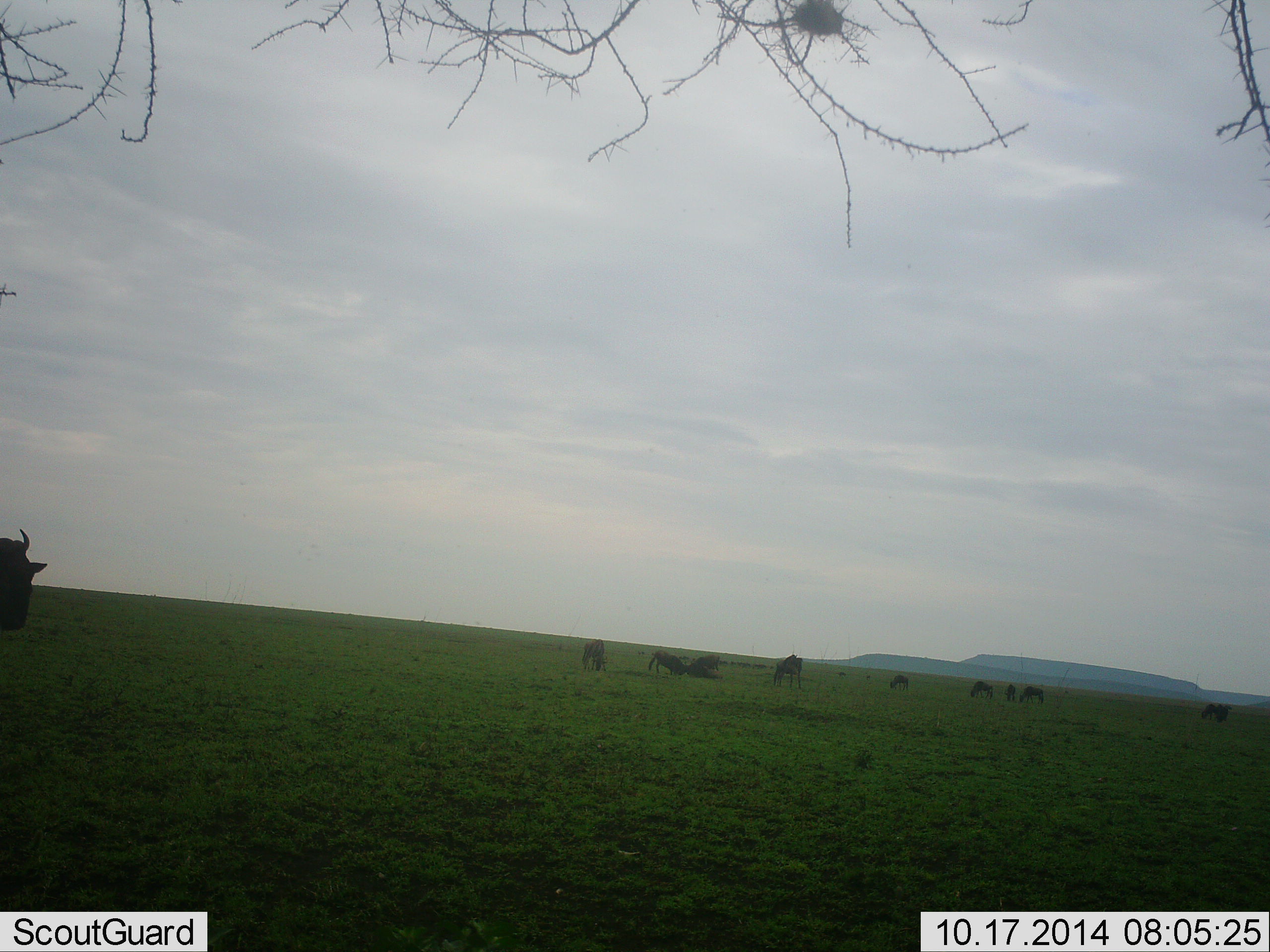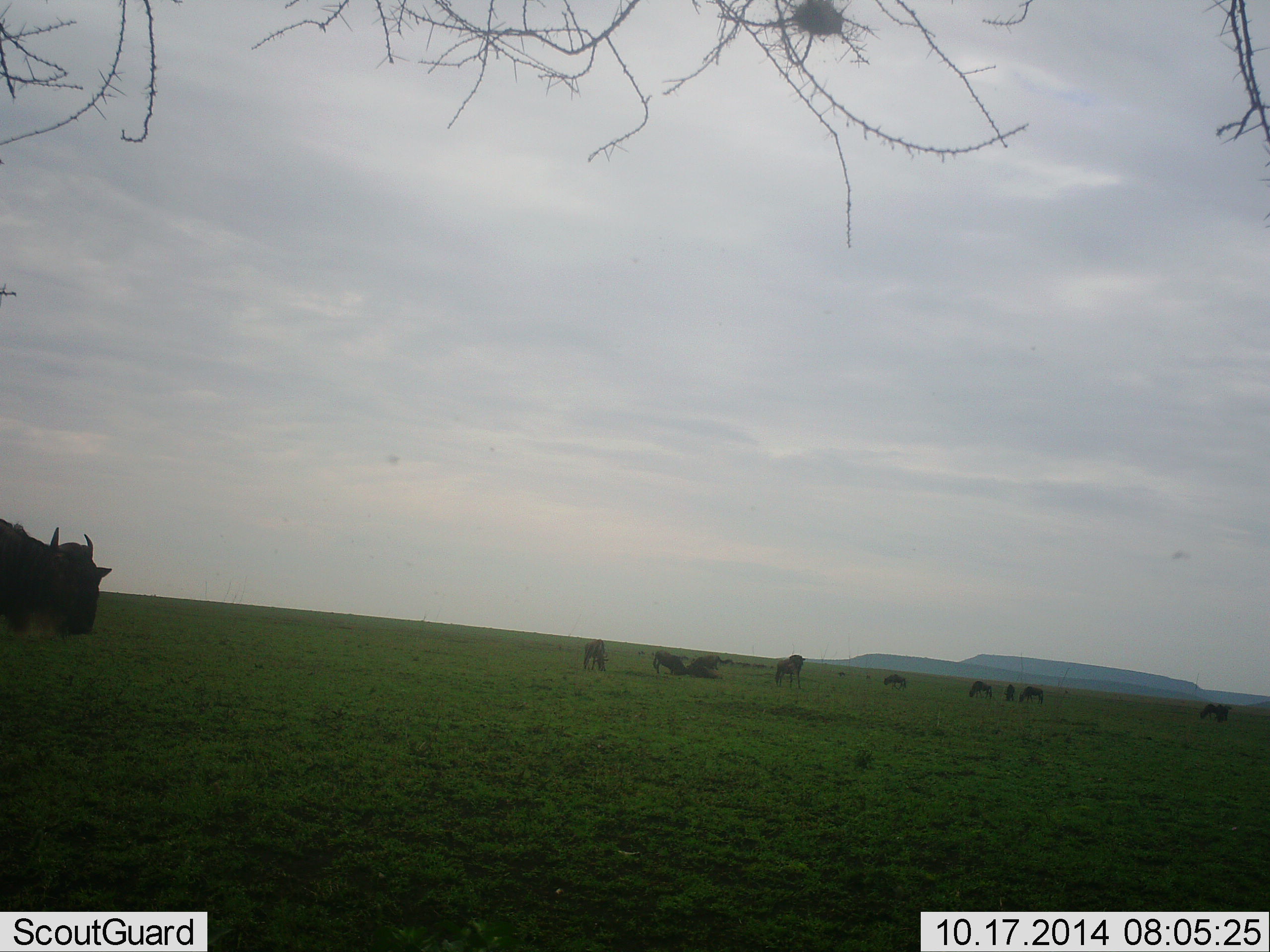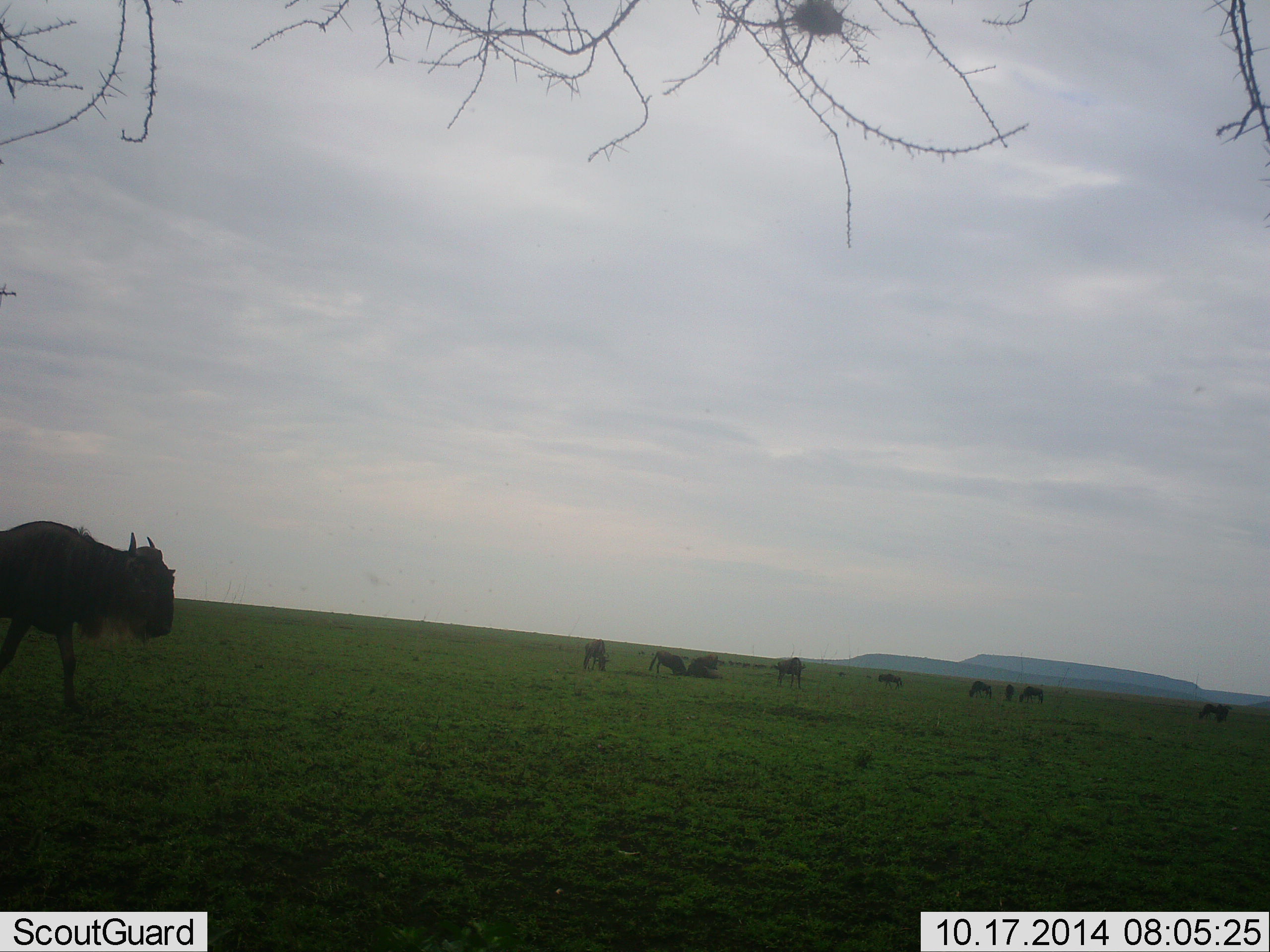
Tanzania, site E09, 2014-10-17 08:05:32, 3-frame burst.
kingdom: Animalia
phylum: Chordata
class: Mammalia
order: Artiodactyla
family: Bovidae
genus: Connochaetes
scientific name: Connochaetes taurinus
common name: blue wildebeest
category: wildebeest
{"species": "wildebeest (blue wildebeest) (Connochaetes taurinus)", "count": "11-50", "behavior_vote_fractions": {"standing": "91%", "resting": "27%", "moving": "73%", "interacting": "9%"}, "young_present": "0%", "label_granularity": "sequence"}